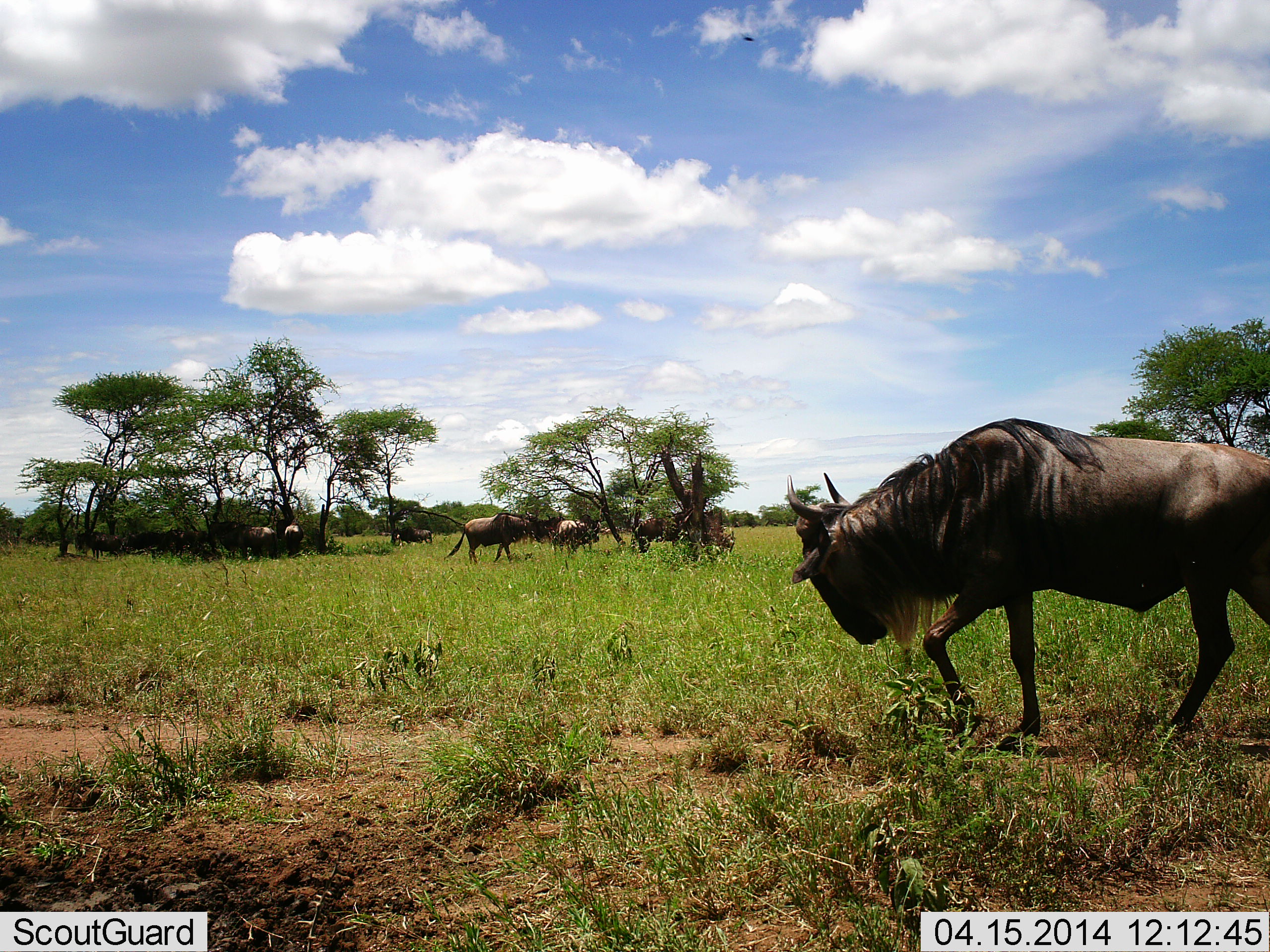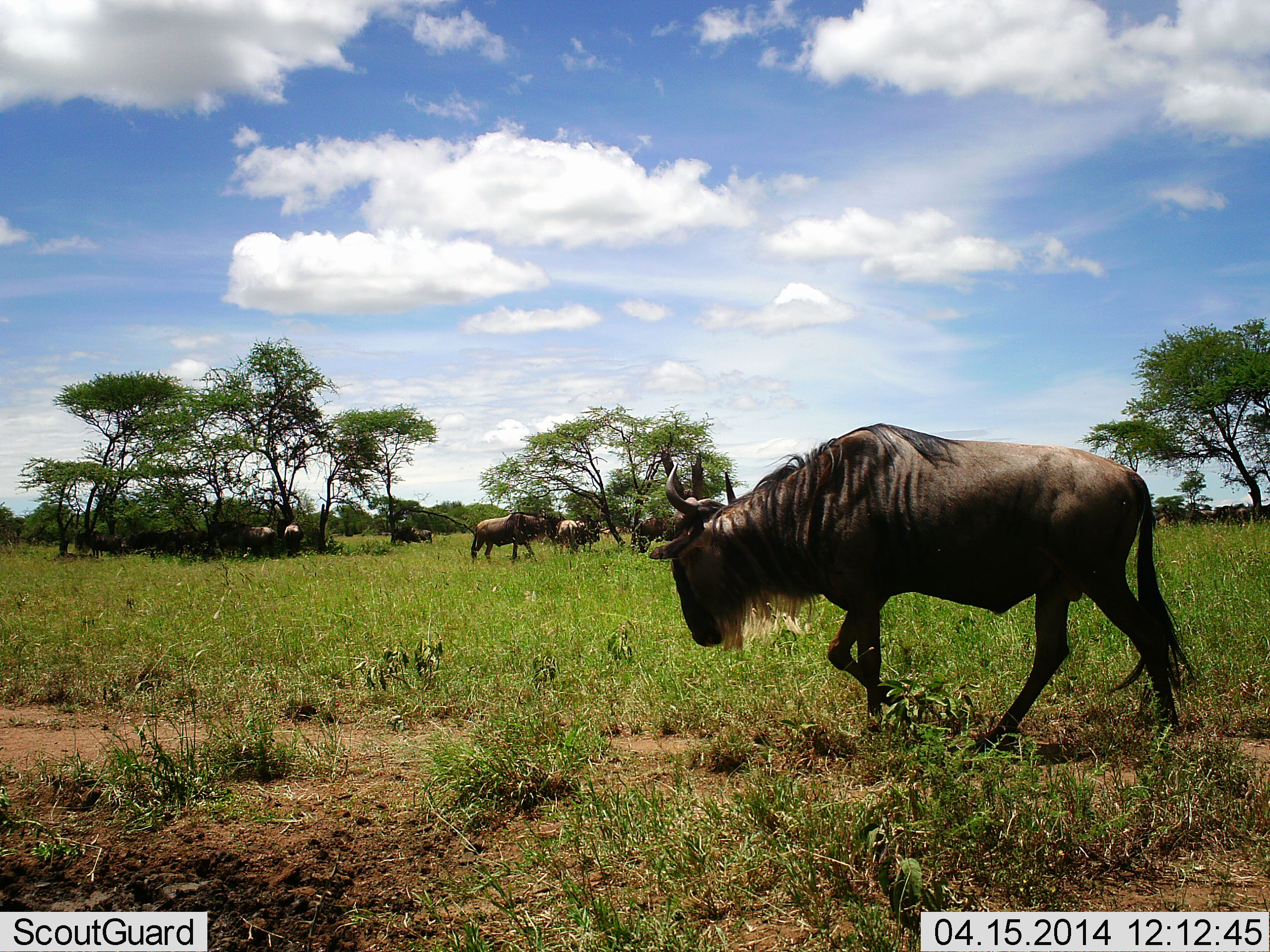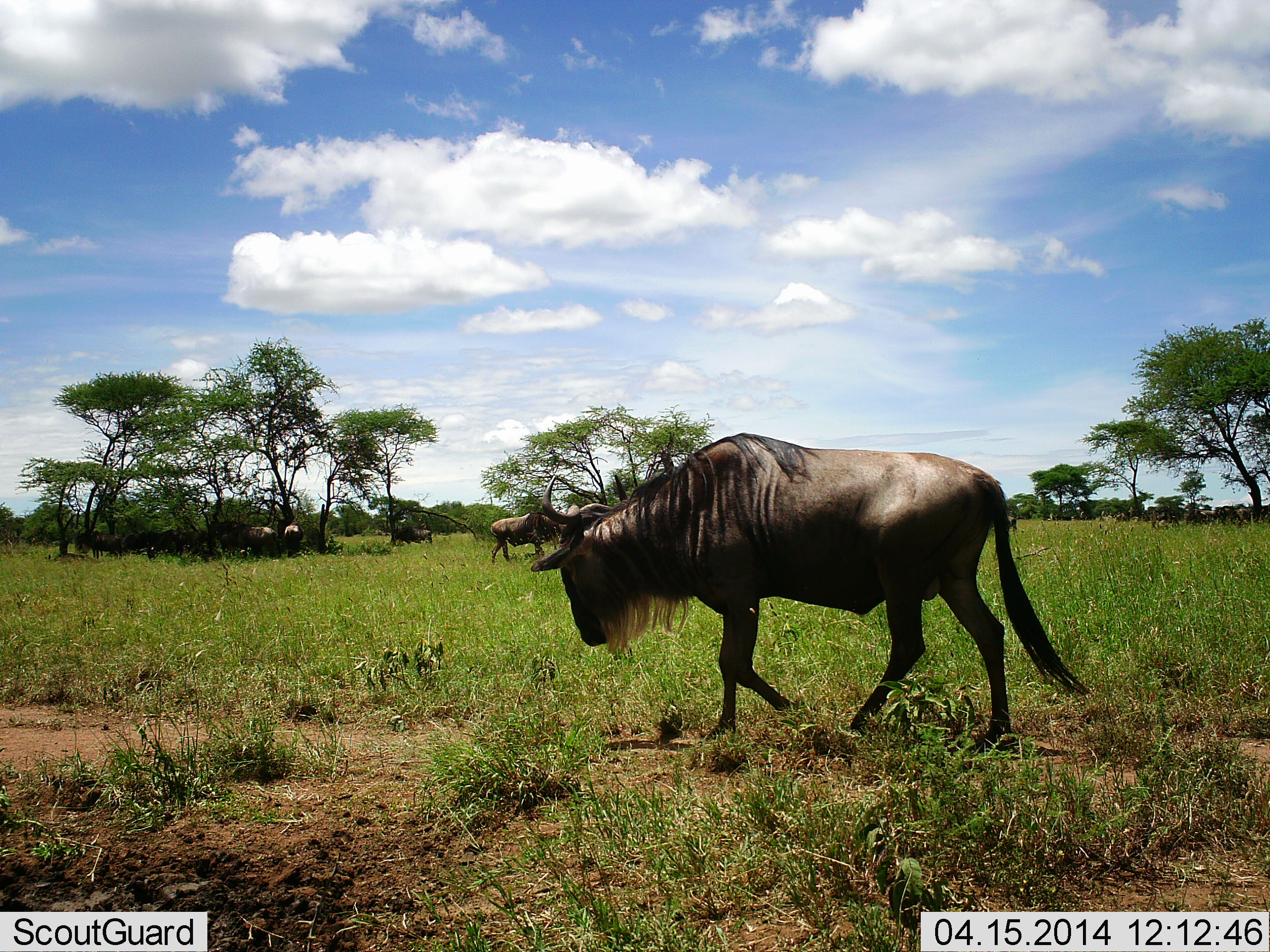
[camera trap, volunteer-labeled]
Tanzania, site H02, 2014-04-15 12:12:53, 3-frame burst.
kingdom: Animalia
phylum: Chordata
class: Mammalia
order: Artiodactyla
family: Bovidae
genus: Connochaetes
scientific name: Connochaetes taurinus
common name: blue wildebeest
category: wildebeest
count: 11-50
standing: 50%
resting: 40%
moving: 80%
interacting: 0%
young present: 0%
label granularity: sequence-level